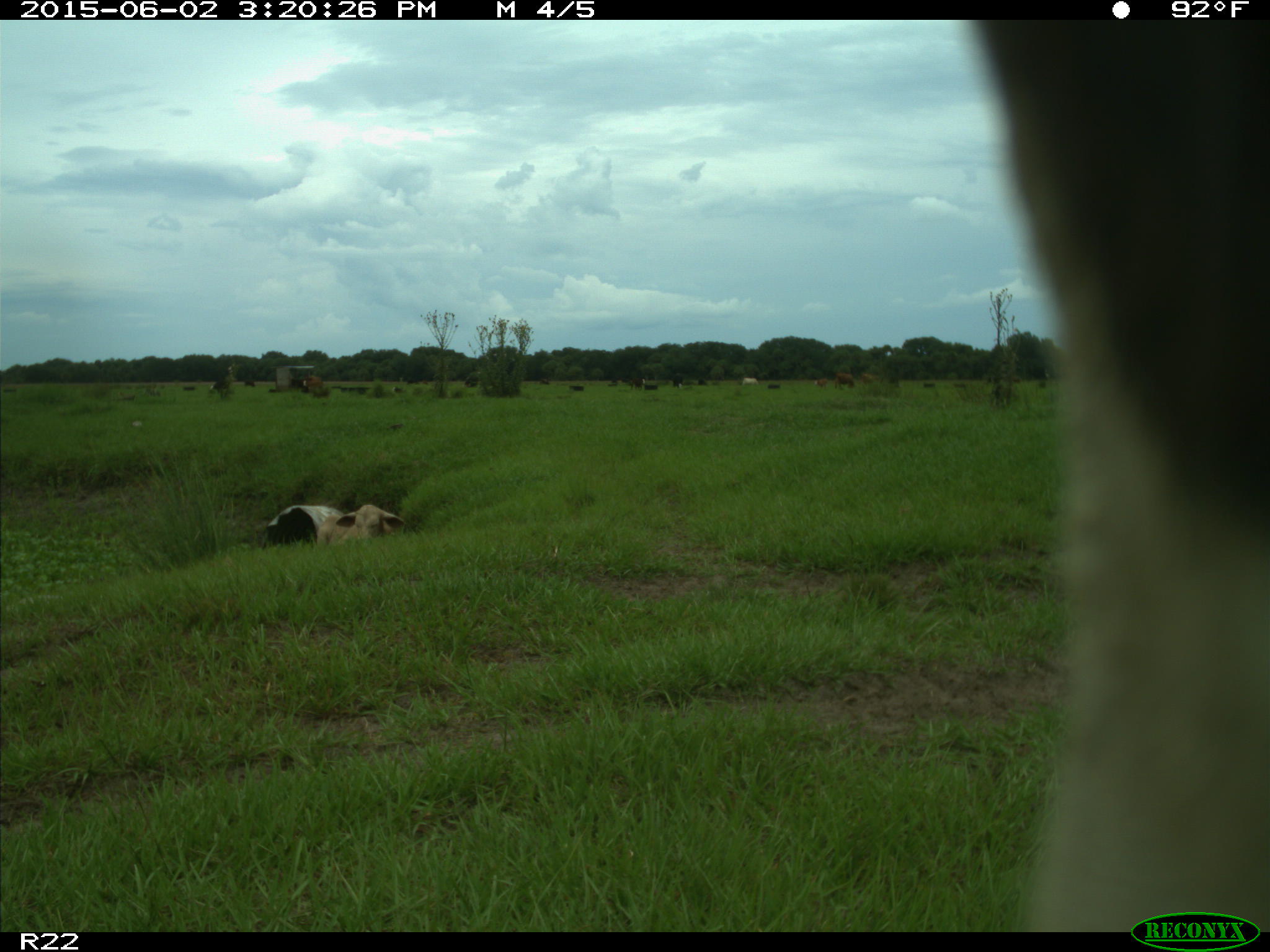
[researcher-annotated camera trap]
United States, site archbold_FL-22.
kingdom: Animalia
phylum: Chordata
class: Mammalia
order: Artiodactyla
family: Bovidae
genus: Bos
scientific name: Bos taurus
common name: domestic cow